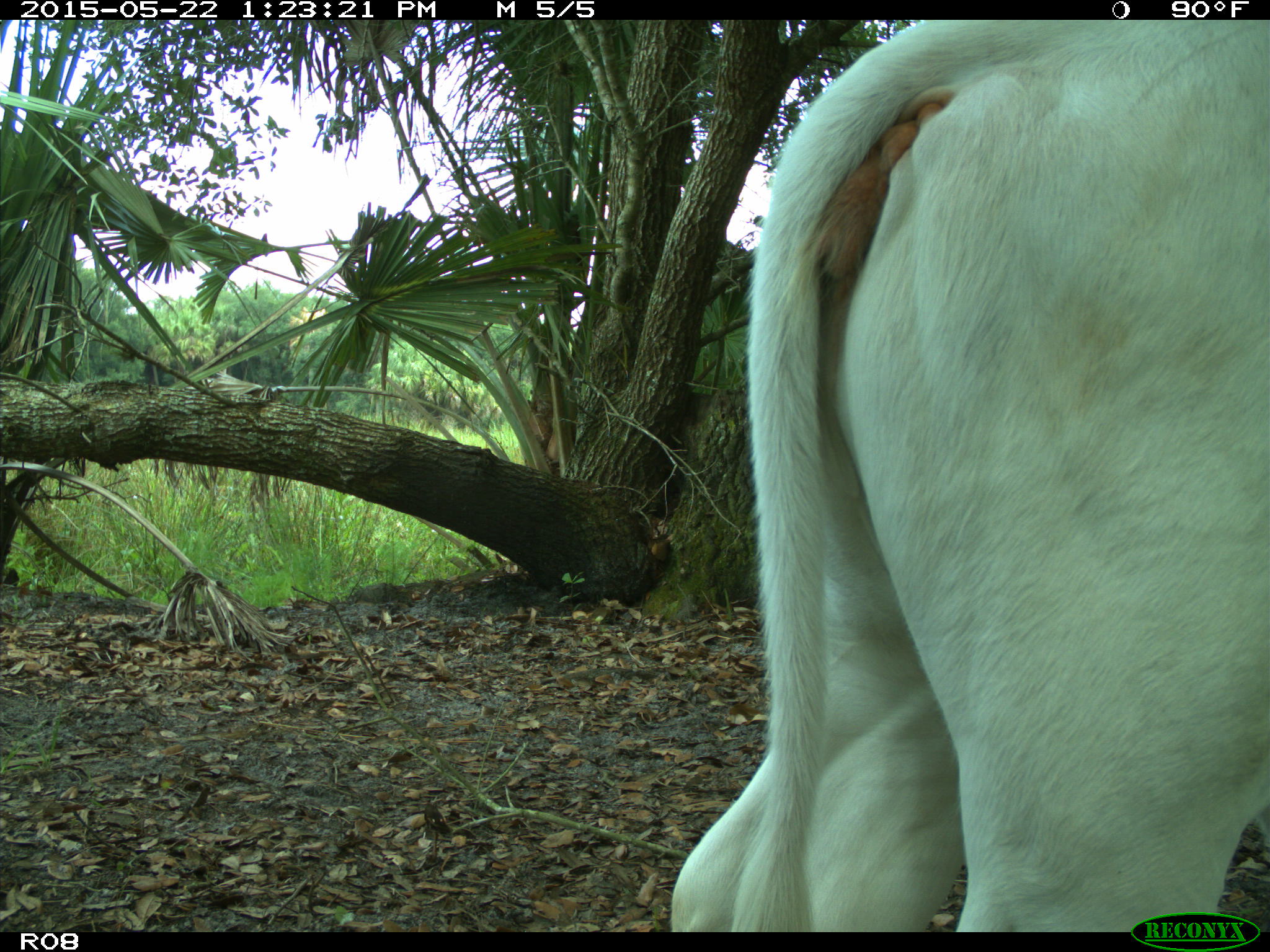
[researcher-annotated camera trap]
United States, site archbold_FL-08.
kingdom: Animalia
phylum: Chordata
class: Mammalia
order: Artiodactyla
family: Bovidae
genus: Bos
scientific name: Bos taurus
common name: domestic cow